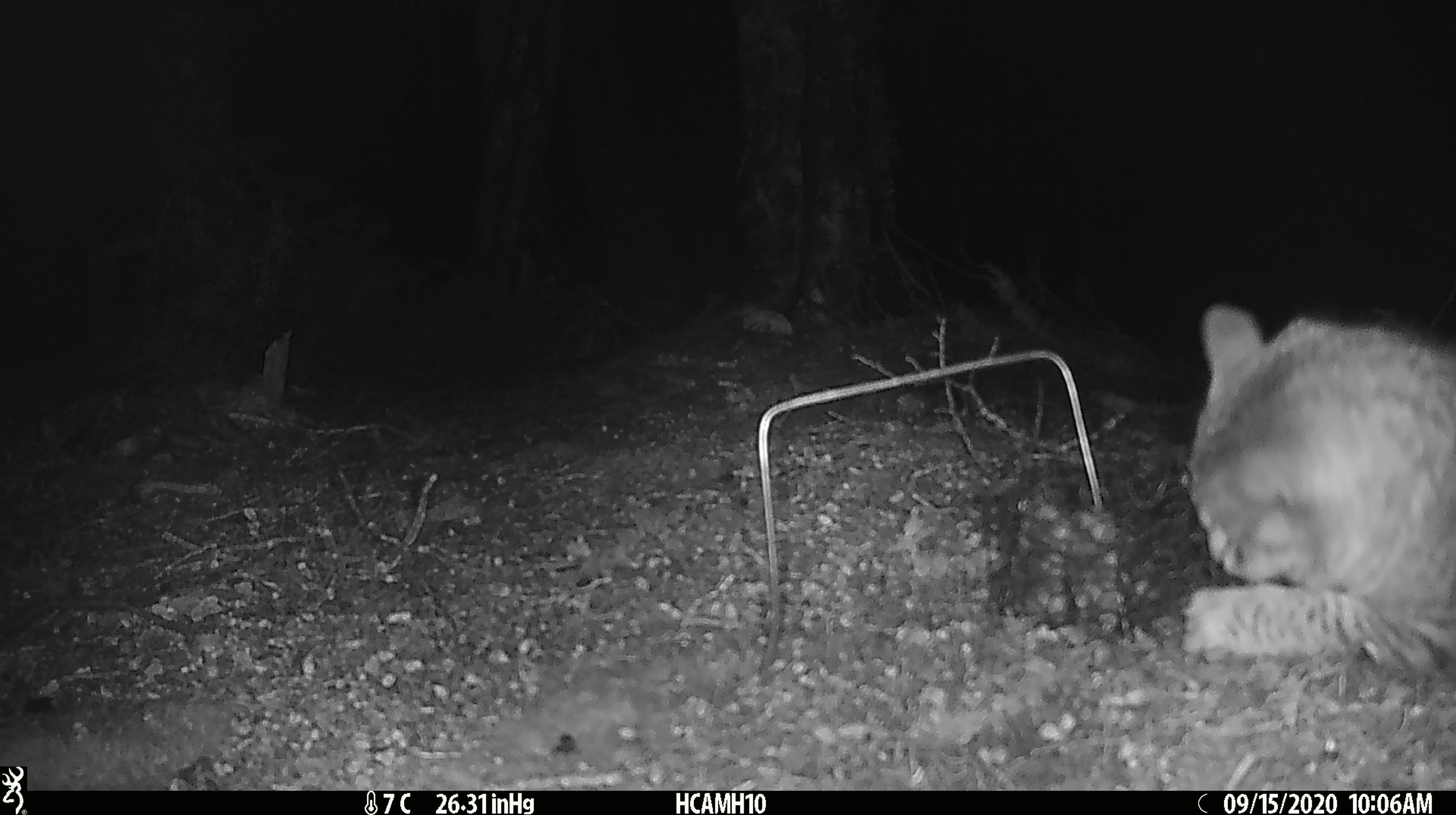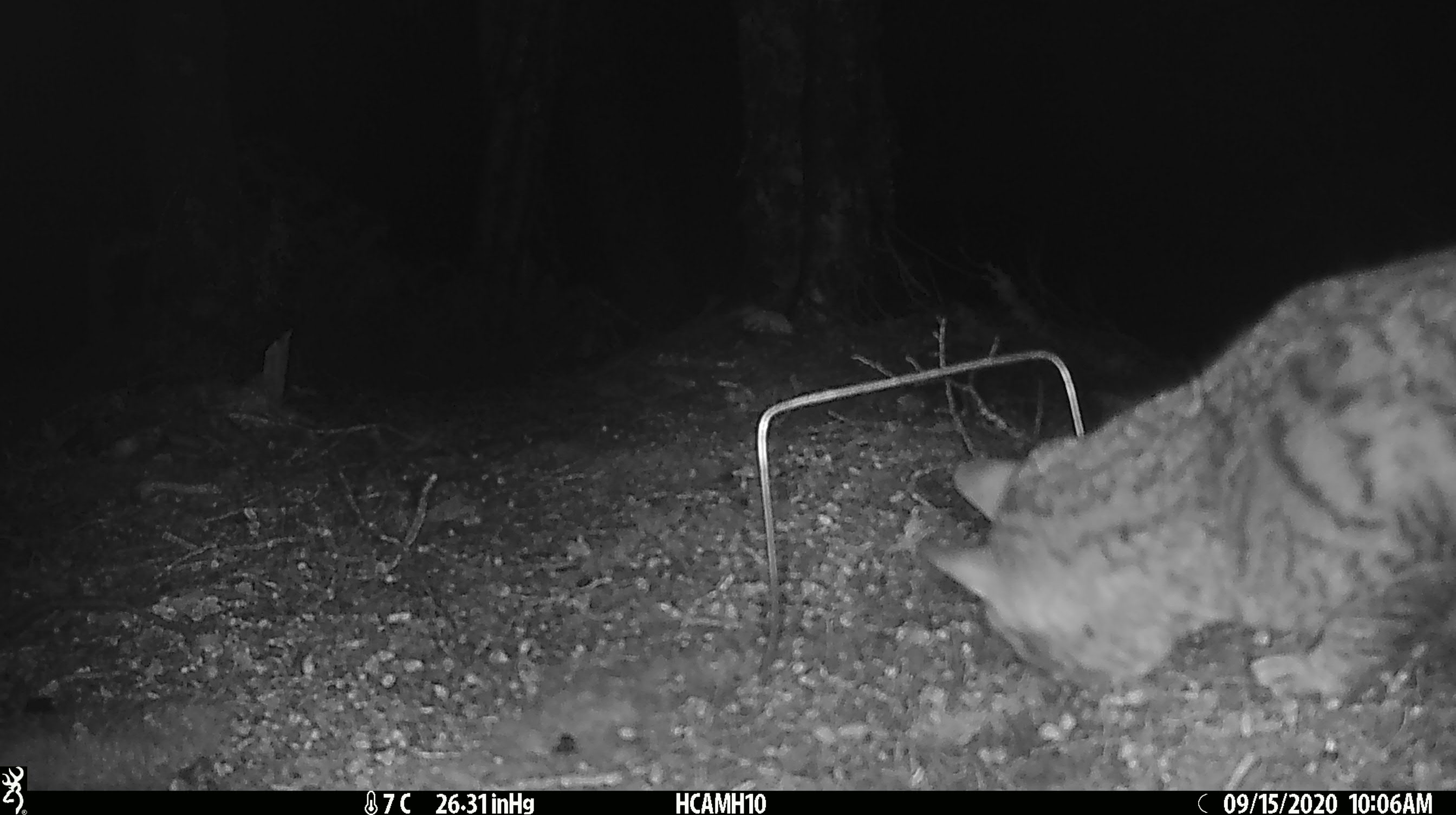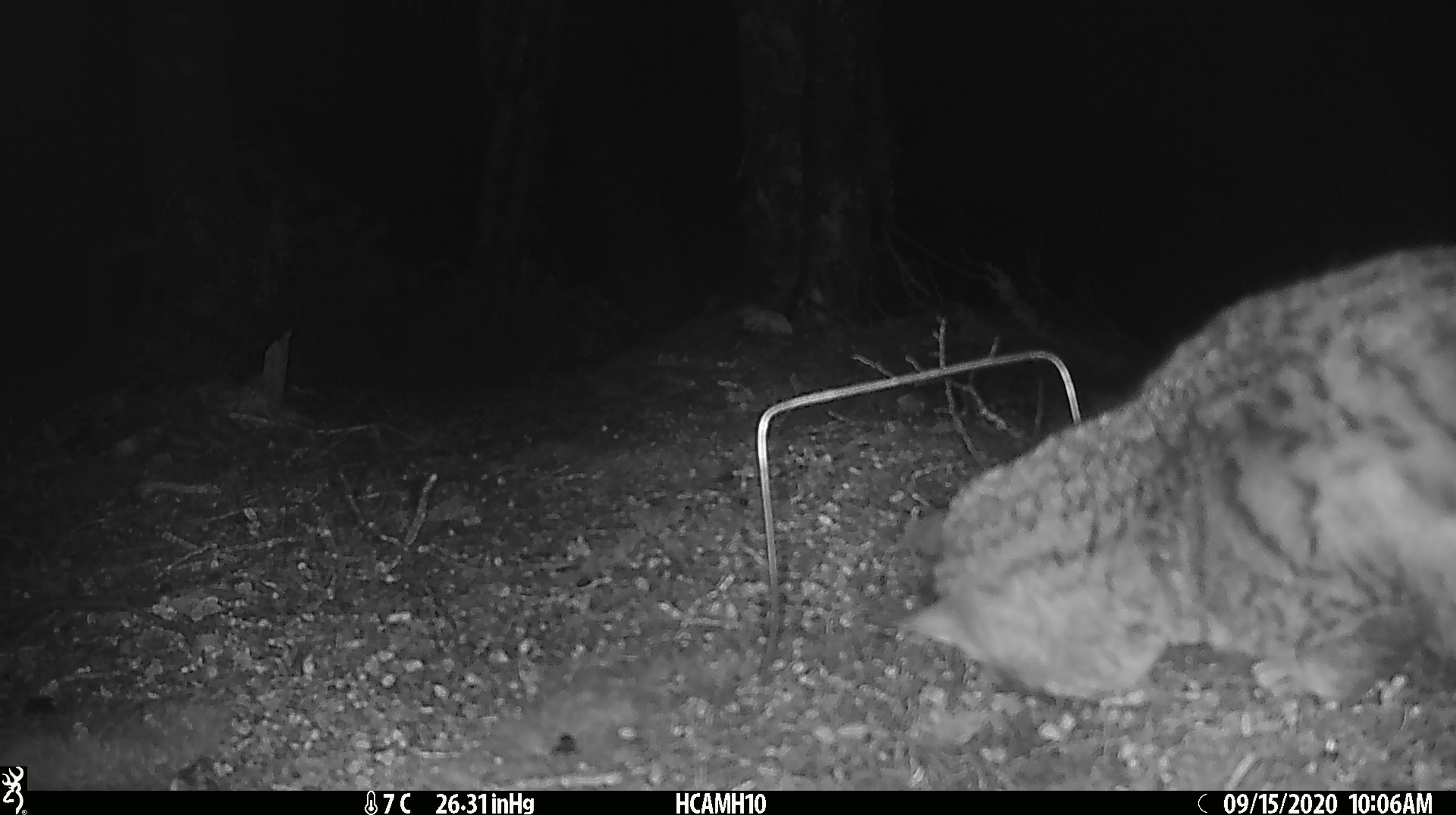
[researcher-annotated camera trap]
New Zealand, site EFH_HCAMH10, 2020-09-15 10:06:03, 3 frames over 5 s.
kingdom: Animalia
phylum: Chordata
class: Mammalia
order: Carnivora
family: Felidae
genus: Felis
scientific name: Felis catus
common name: domestic cat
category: cat